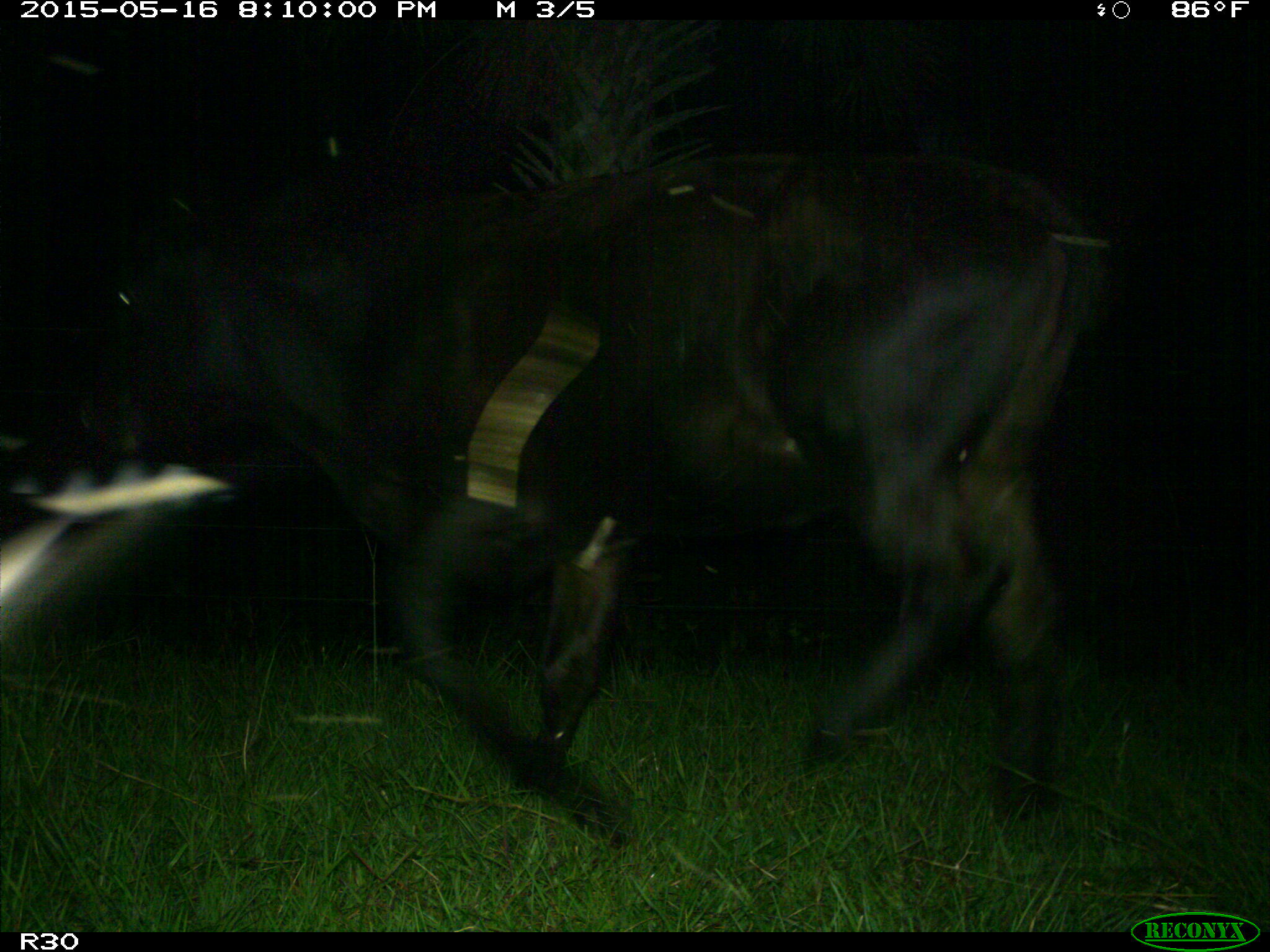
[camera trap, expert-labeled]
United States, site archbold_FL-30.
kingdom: Animalia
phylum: Chordata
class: Mammalia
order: Artiodactyla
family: Bovidae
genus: Bos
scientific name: Bos taurus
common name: domestic cow